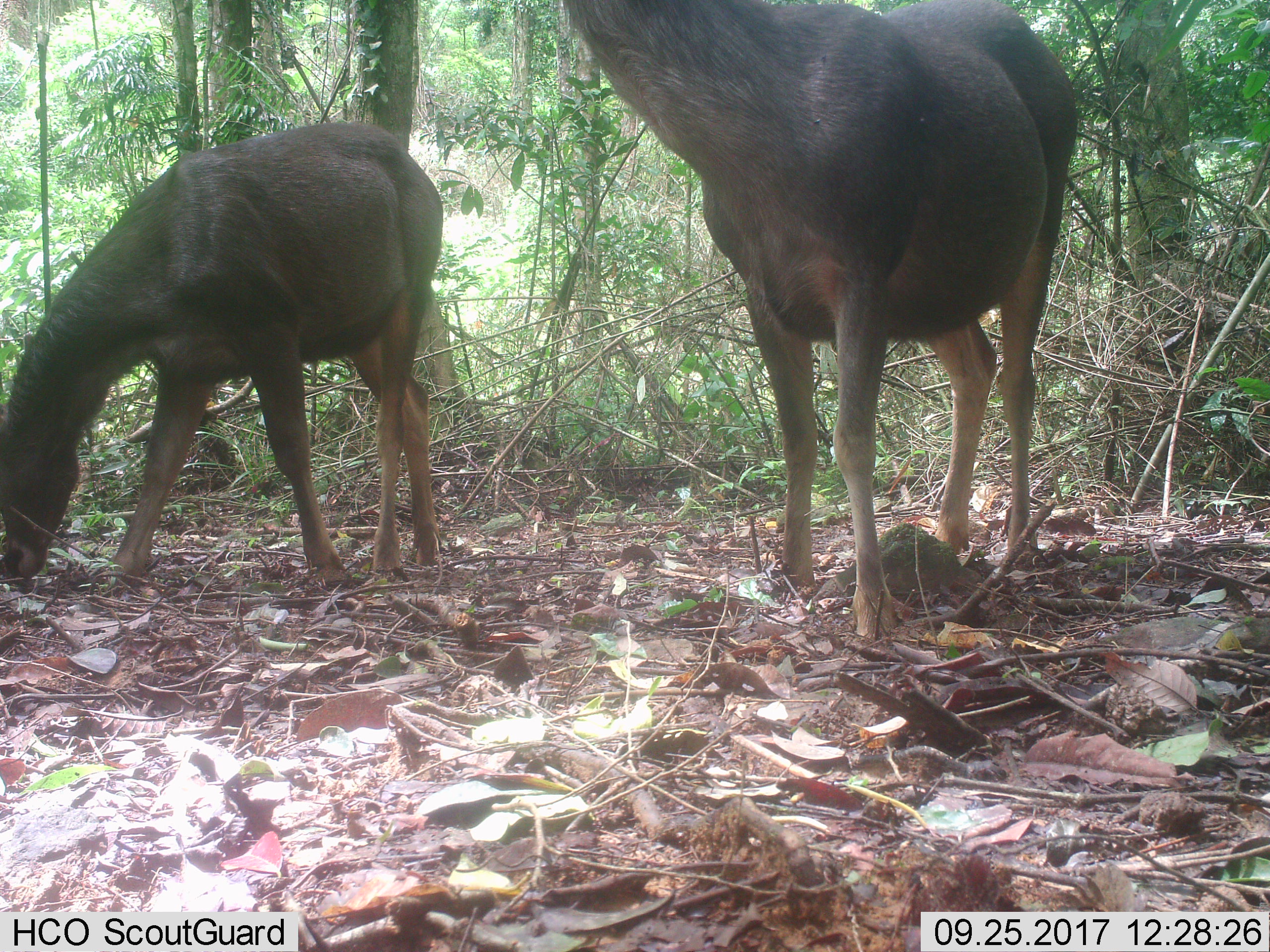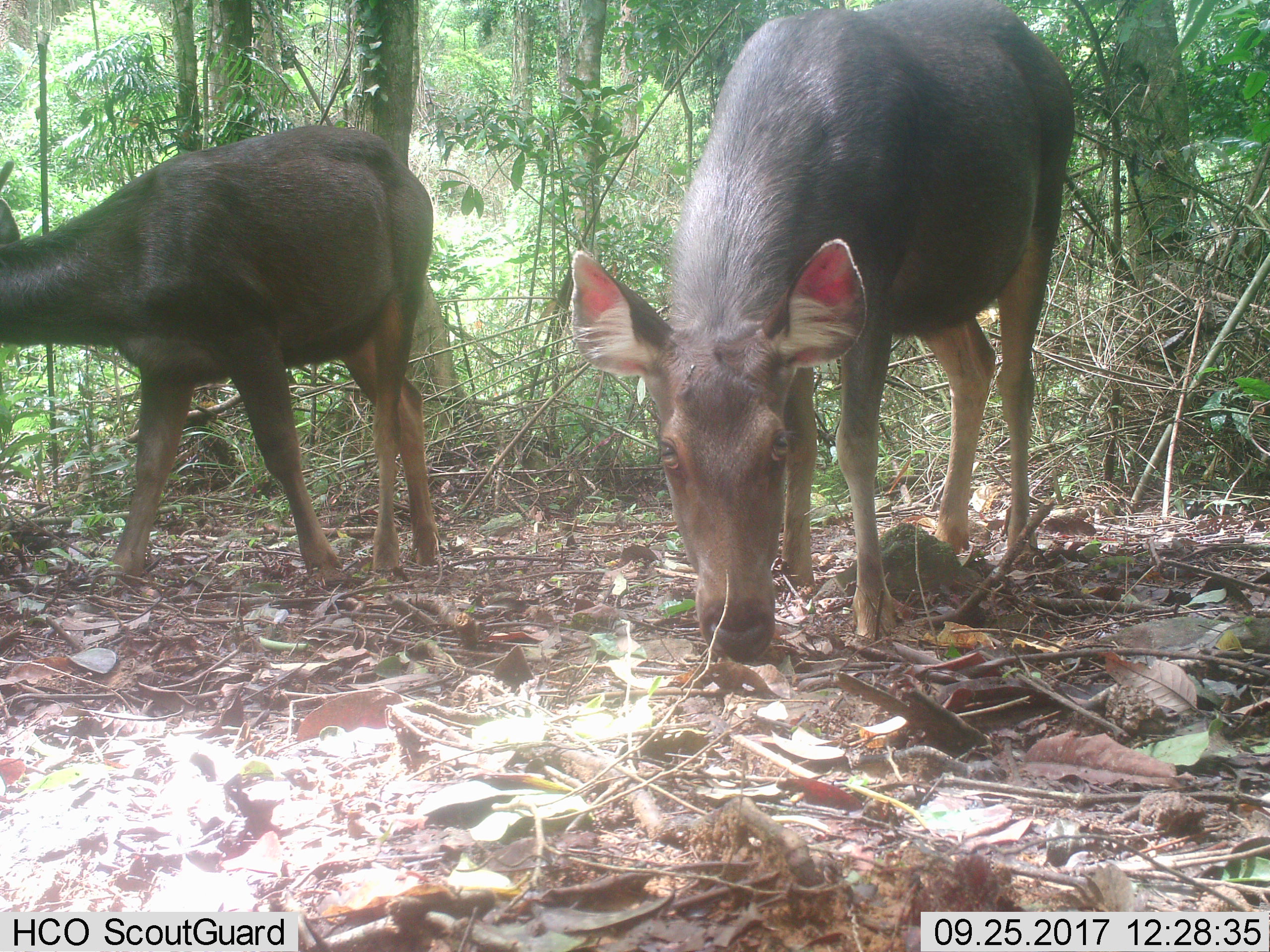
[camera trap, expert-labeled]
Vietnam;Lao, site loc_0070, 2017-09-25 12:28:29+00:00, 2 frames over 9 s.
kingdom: Animalia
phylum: Chordata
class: Mammalia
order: Artiodactyla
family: Cervidae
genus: Rusa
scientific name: Rusa unicolor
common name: sambar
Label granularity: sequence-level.